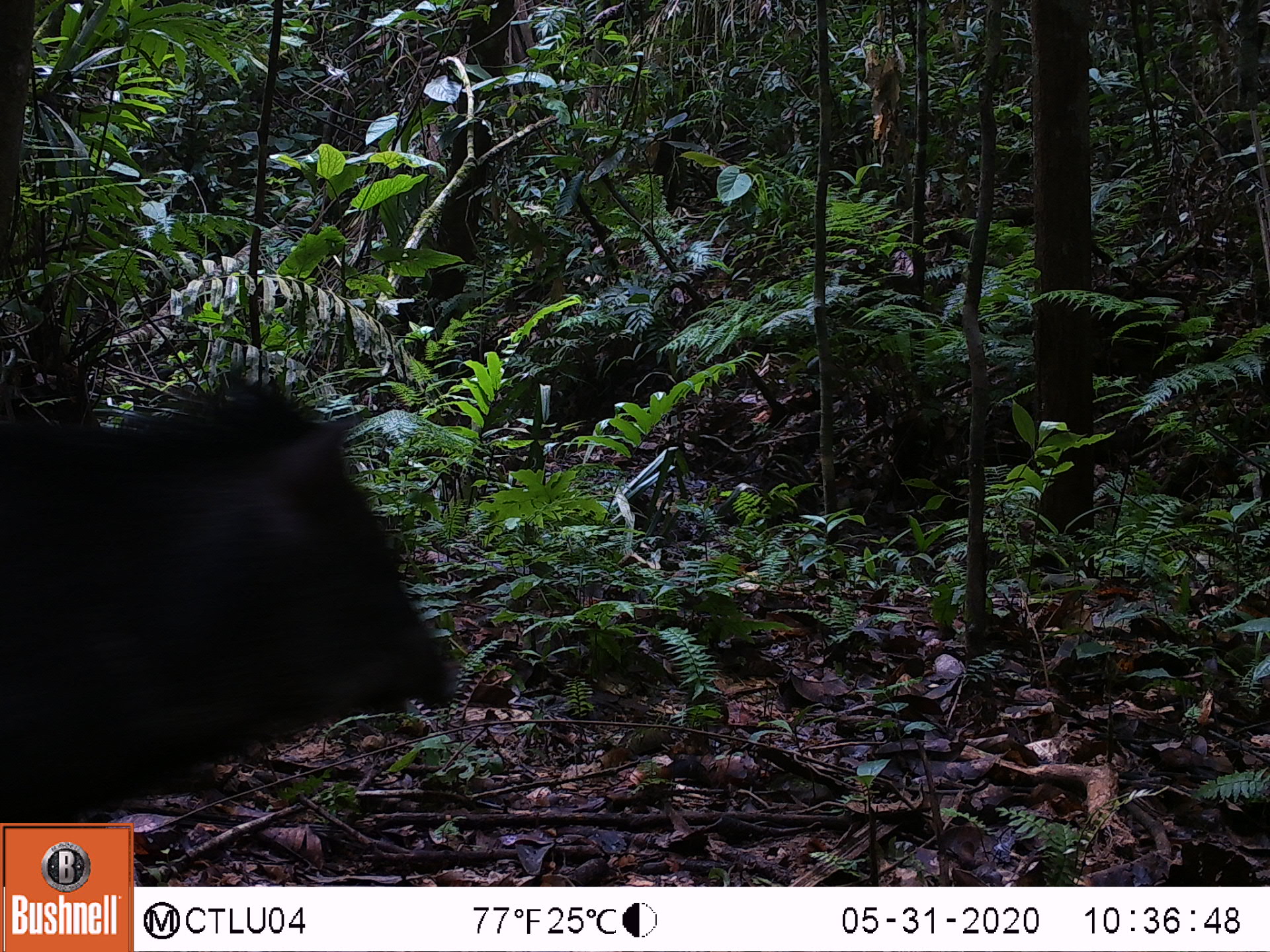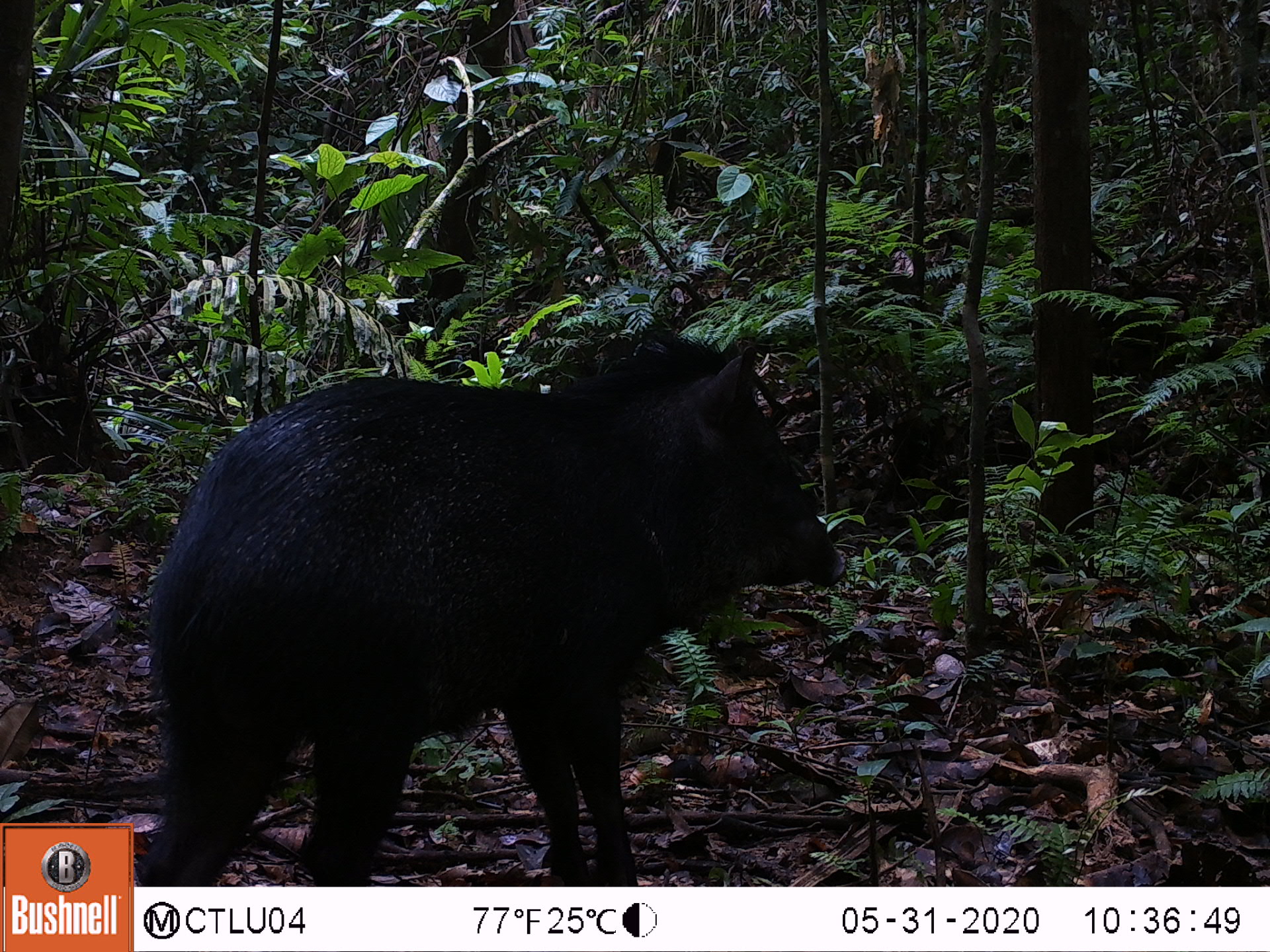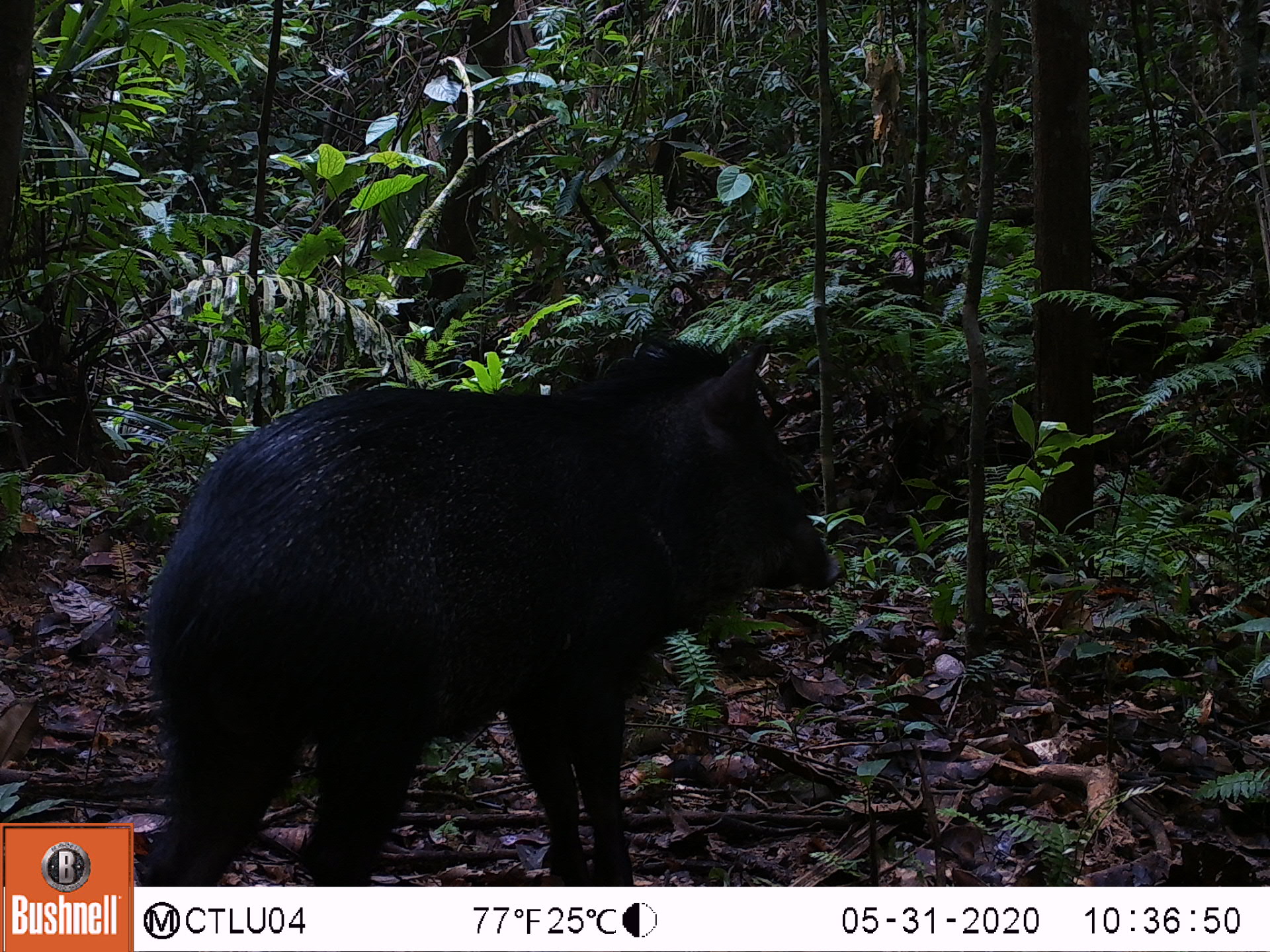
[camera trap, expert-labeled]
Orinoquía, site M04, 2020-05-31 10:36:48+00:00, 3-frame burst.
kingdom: Animalia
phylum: Chordata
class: Mammalia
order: Artiodactyla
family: Tayassuidae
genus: Pecari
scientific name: Pecari tajacu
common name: collared peccary